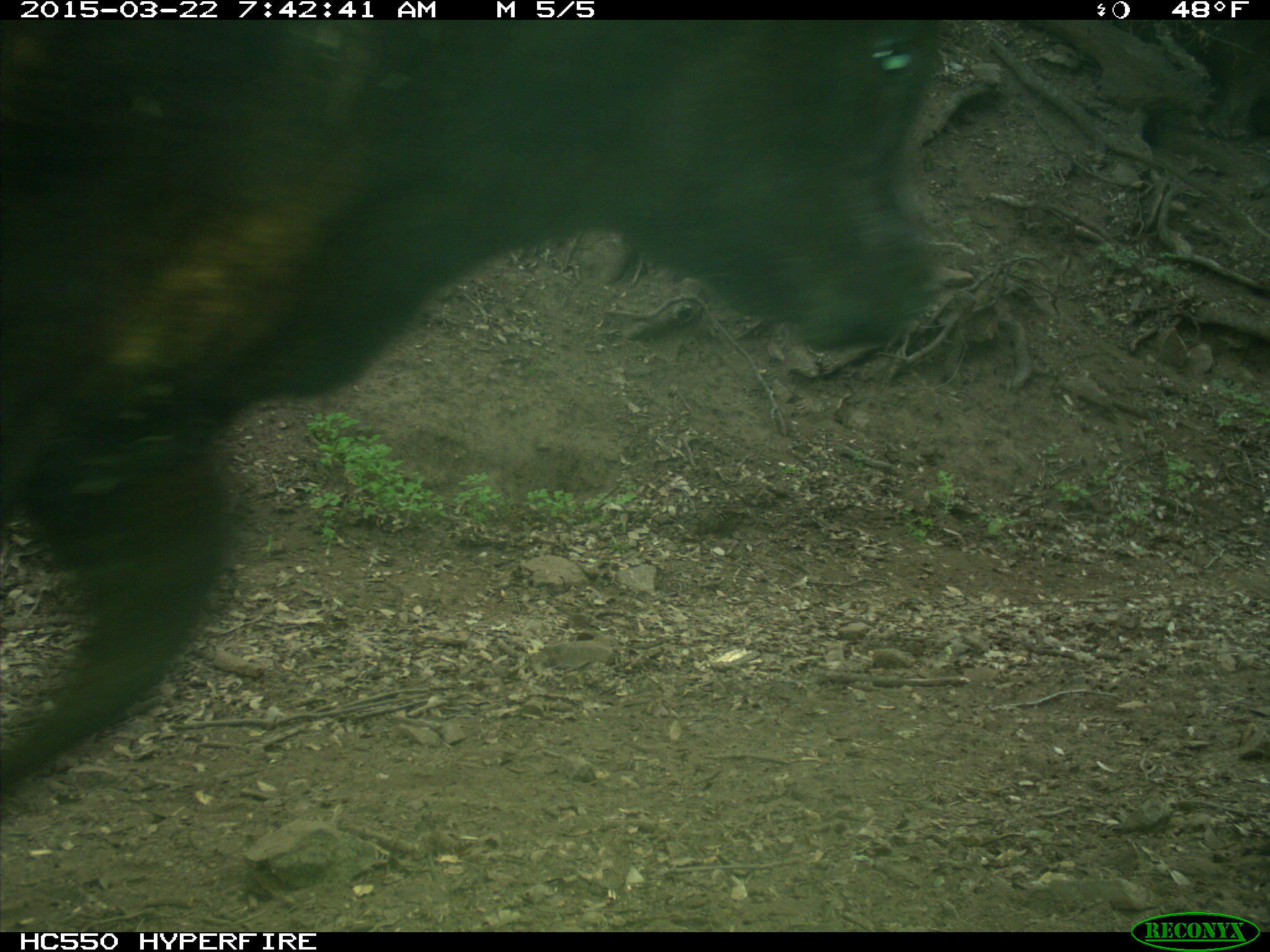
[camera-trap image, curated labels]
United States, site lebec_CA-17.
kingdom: Animalia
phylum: Chordata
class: Mammalia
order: Artiodactyla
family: Bovidae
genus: Bos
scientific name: Bos taurus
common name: domestic cow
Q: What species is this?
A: Bos taurus (domestic cow).